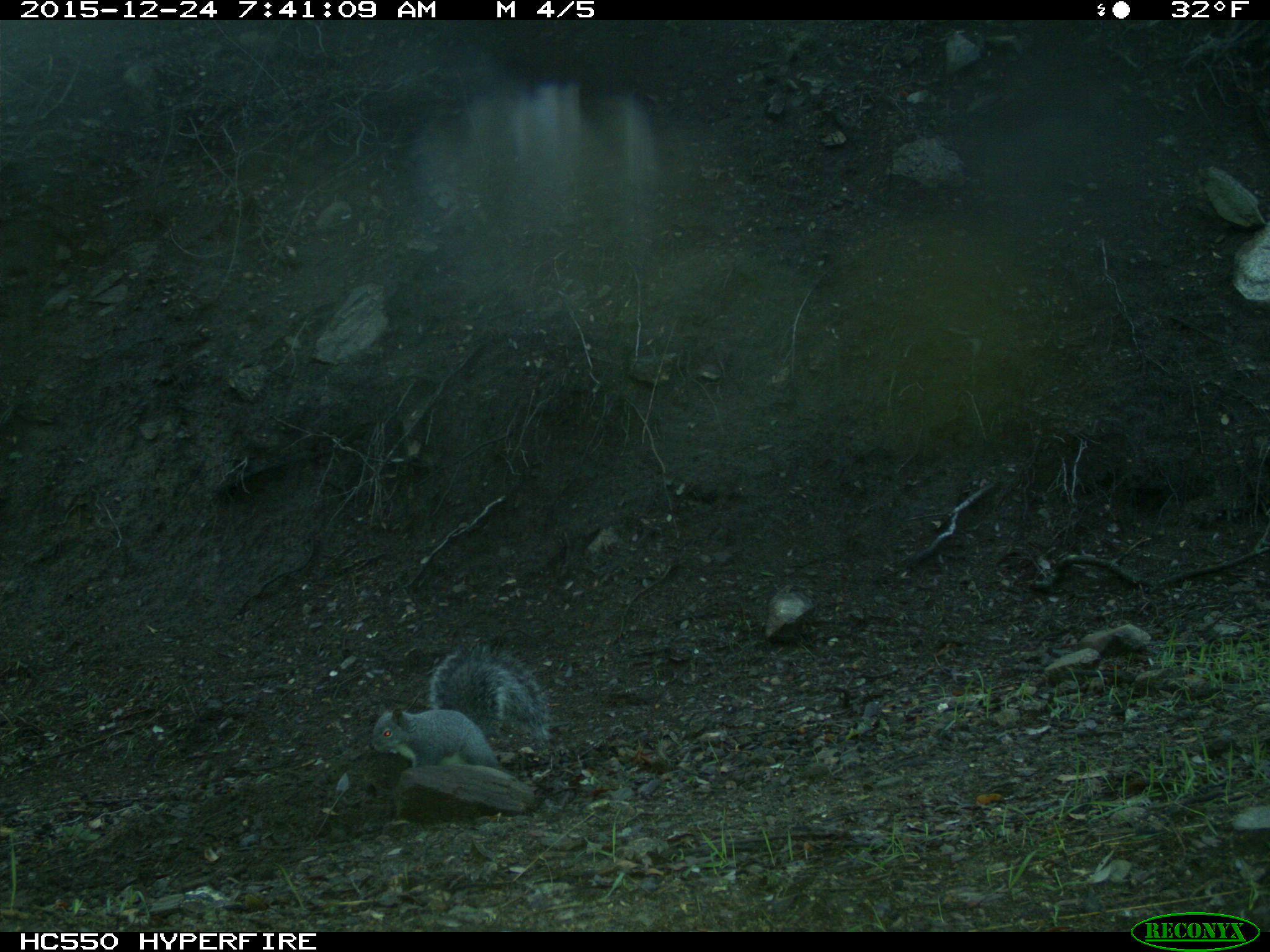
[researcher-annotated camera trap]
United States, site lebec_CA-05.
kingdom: Animalia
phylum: Chordata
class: Mammalia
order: Rodentia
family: Sciuridae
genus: Sciurus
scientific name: Sciurus carolinensis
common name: eastern gray squirrel